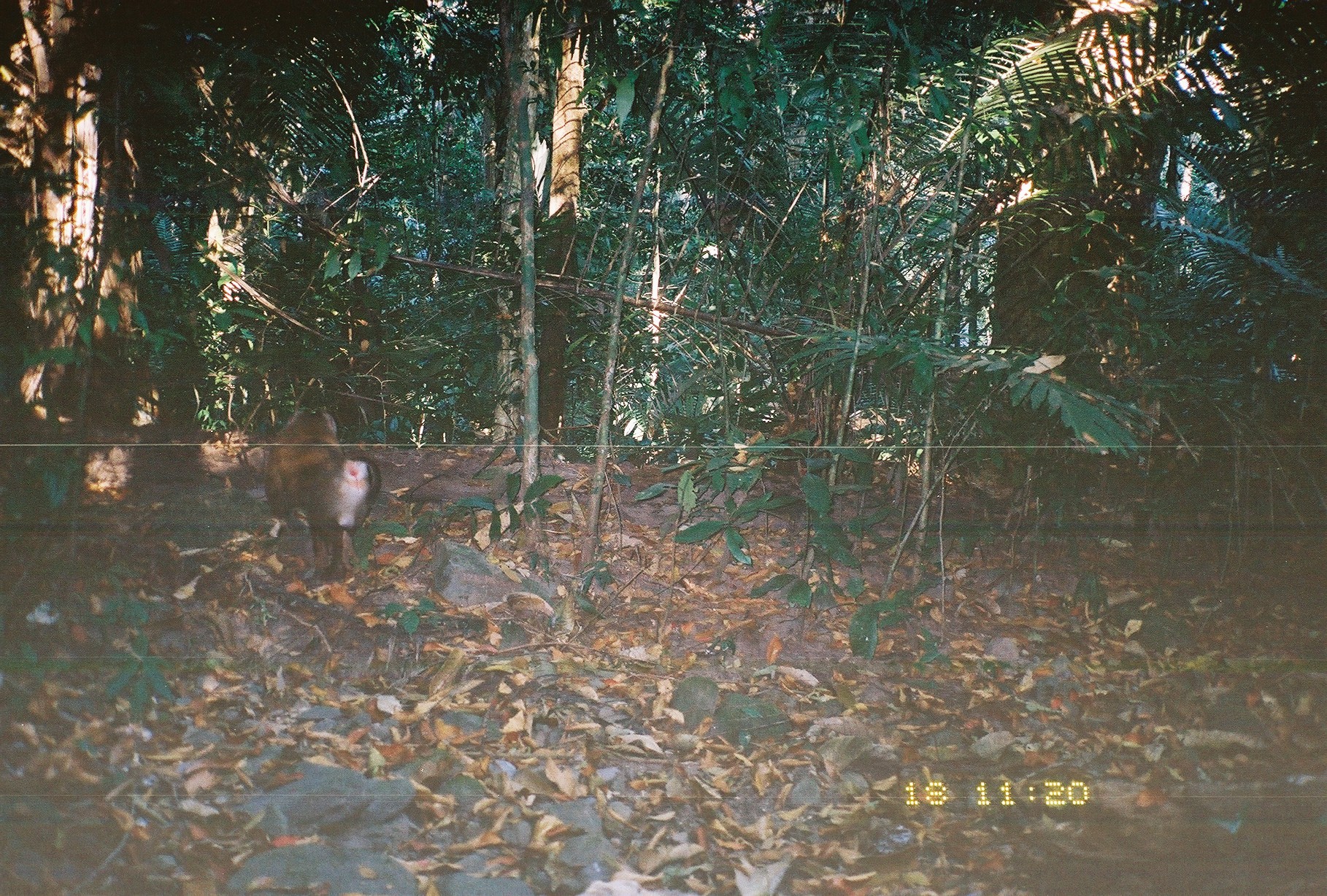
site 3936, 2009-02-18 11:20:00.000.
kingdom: Animalia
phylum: Chordata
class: Mammalia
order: Primates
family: Cercopithecidae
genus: Macaca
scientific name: Macaca nemestrina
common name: southern pig-tailed macaque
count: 1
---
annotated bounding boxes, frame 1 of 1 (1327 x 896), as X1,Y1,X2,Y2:
macaca nemestrina: 262,406,382,583